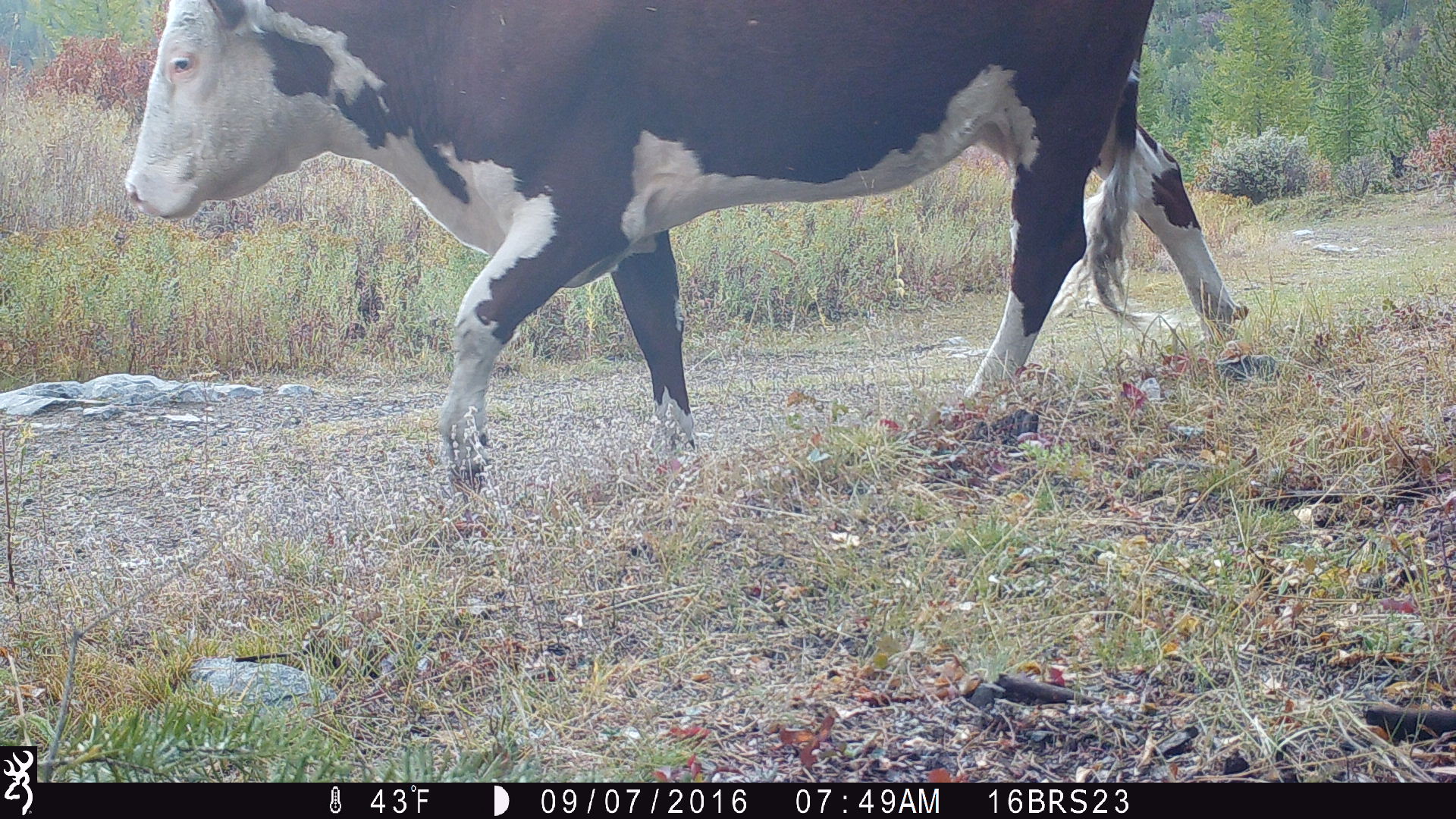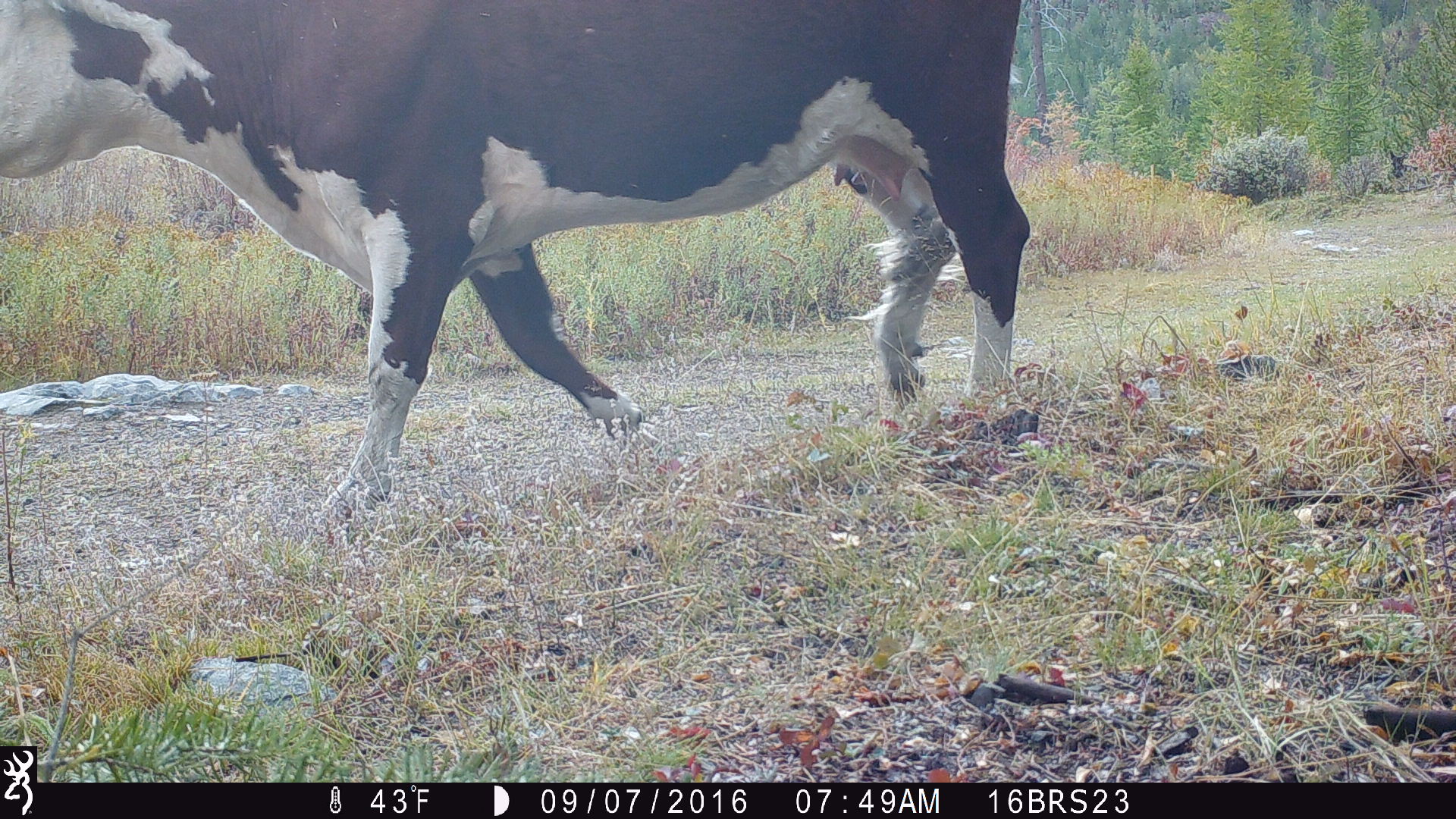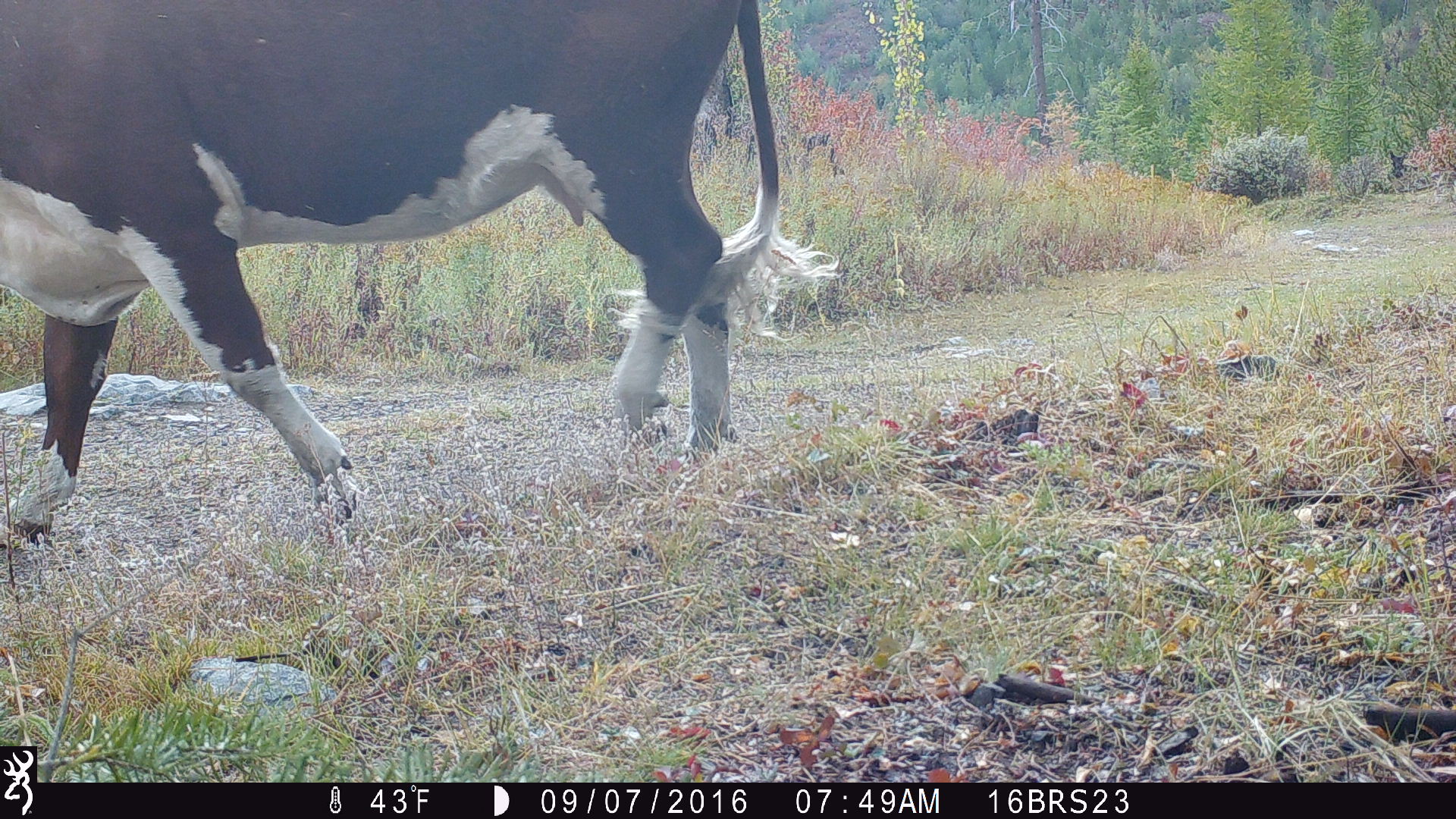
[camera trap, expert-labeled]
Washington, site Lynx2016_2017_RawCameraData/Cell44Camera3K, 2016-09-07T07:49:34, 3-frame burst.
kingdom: Animalia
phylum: Chordata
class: Mammalia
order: Artiodactyla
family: Bovidae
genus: Bos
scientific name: Bos taurus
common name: domestic cattle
Domestic cattle (Bos taurus). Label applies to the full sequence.